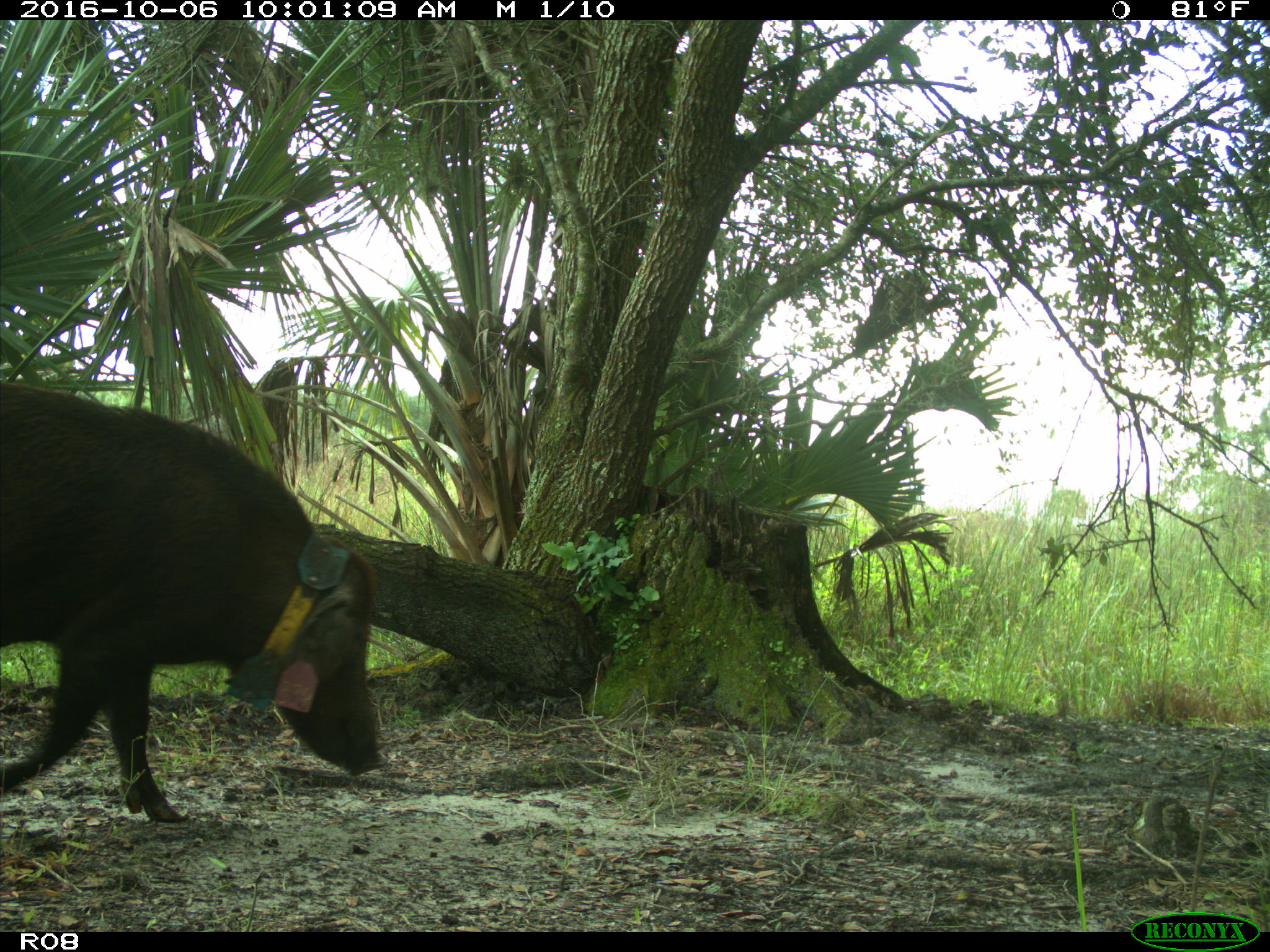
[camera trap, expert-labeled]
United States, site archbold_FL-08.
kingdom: Animalia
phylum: Chordata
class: Mammalia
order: Artiodactyla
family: Suidae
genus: Sus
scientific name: Sus scrofa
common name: wild boar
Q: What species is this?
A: Sus scrofa (wild boar).